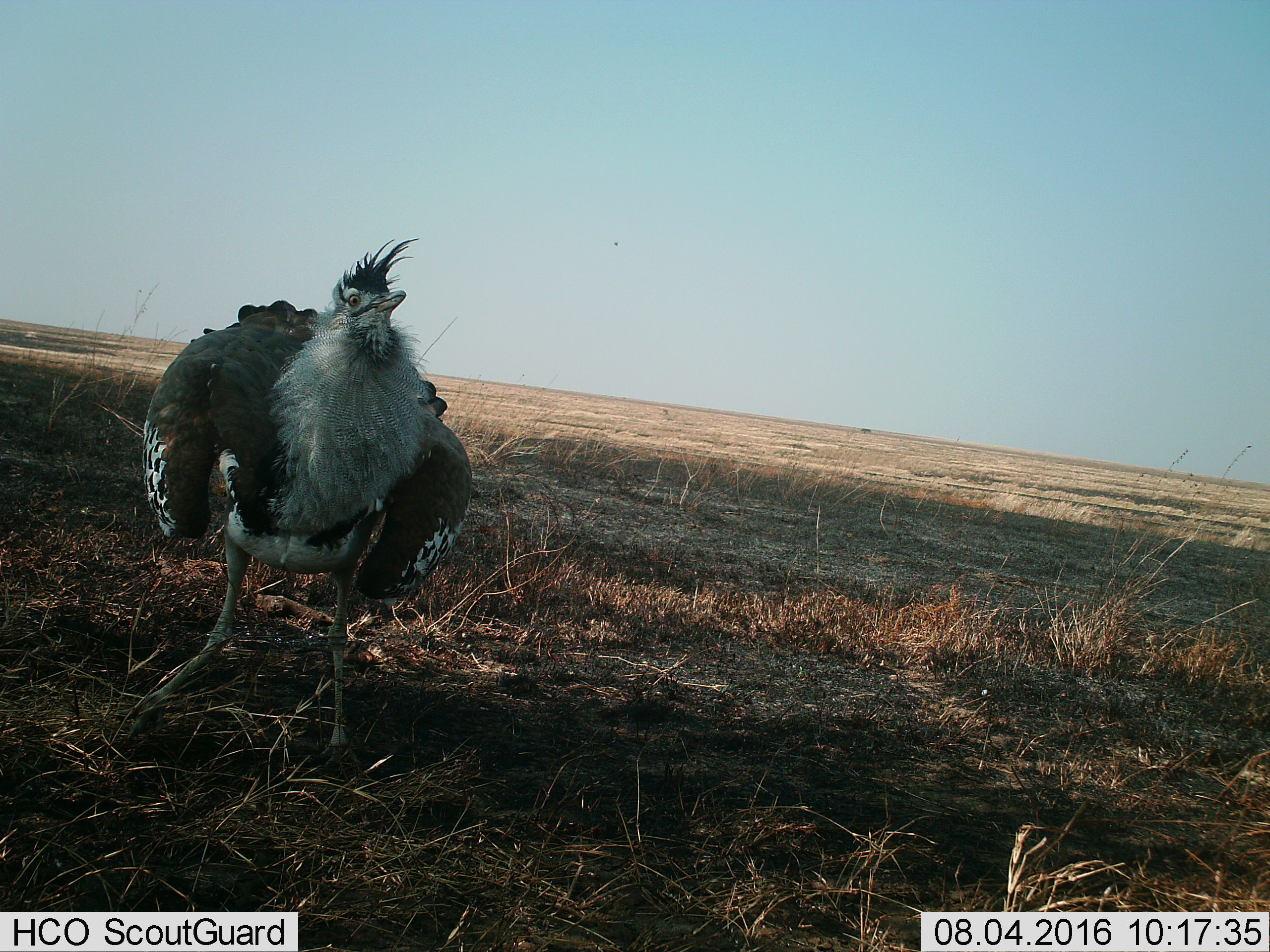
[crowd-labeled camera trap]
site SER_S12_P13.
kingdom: Animalia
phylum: Chordata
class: Aves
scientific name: Aves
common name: bird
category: birdother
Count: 1.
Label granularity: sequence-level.